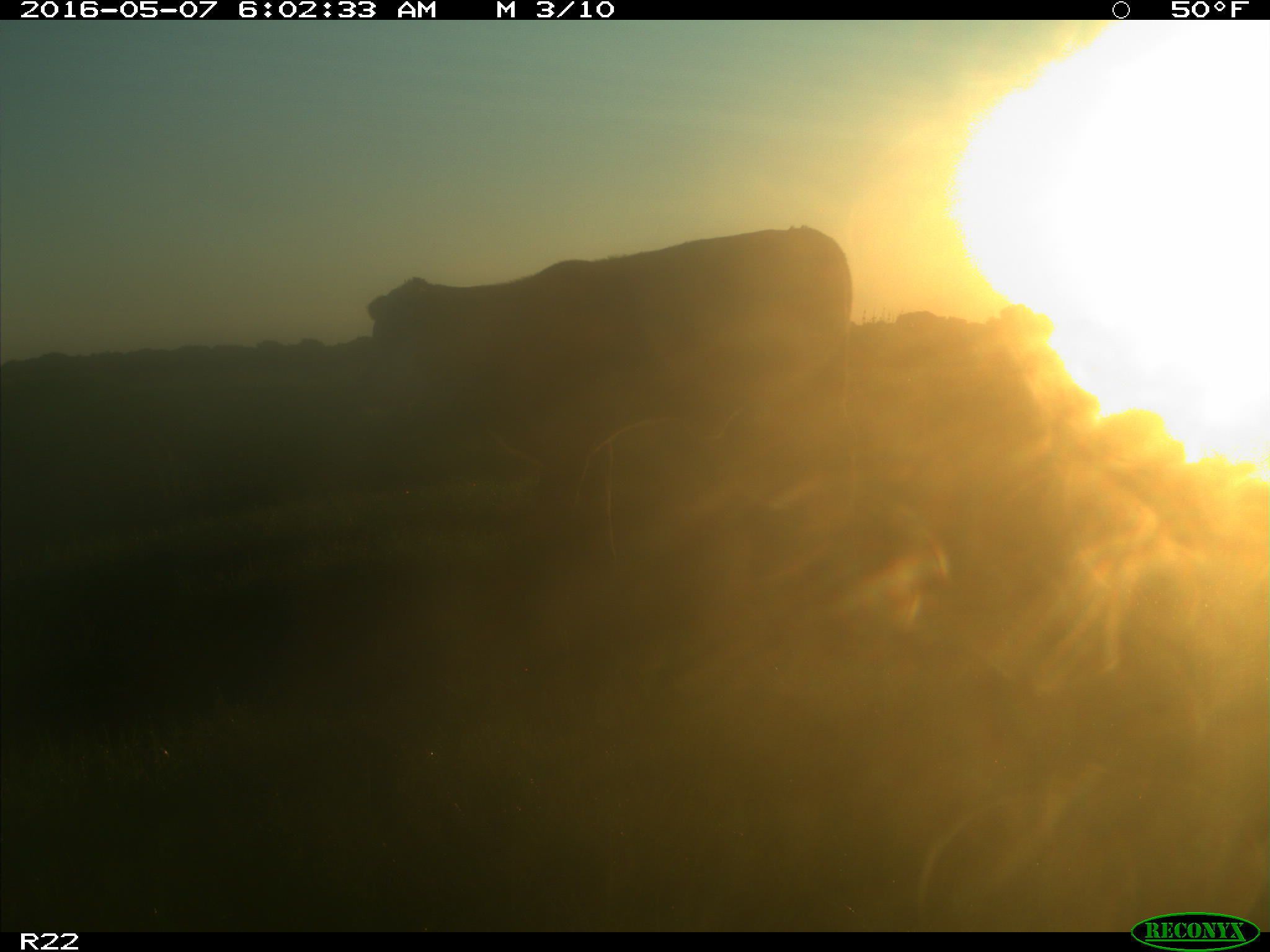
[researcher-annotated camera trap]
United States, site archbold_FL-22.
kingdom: Animalia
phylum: Chordata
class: Mammalia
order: Artiodactyla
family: Bovidae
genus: Bos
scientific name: Bos taurus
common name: domestic cow